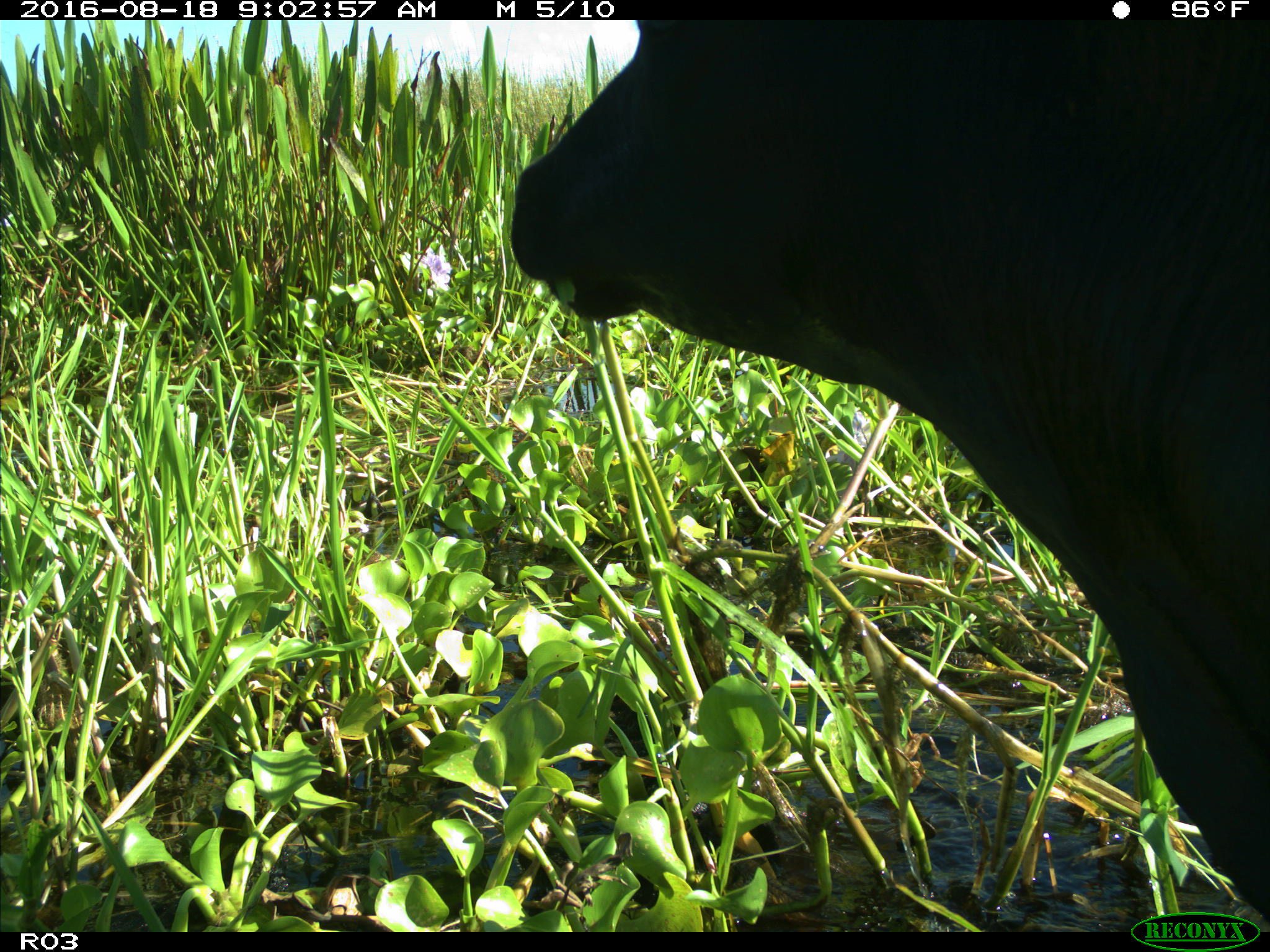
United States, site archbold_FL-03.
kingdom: Animalia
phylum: Chordata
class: Mammalia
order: Artiodactyla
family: Bovidae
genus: Bos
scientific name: Bos taurus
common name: domestic cow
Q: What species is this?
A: Bos taurus (domestic cow).